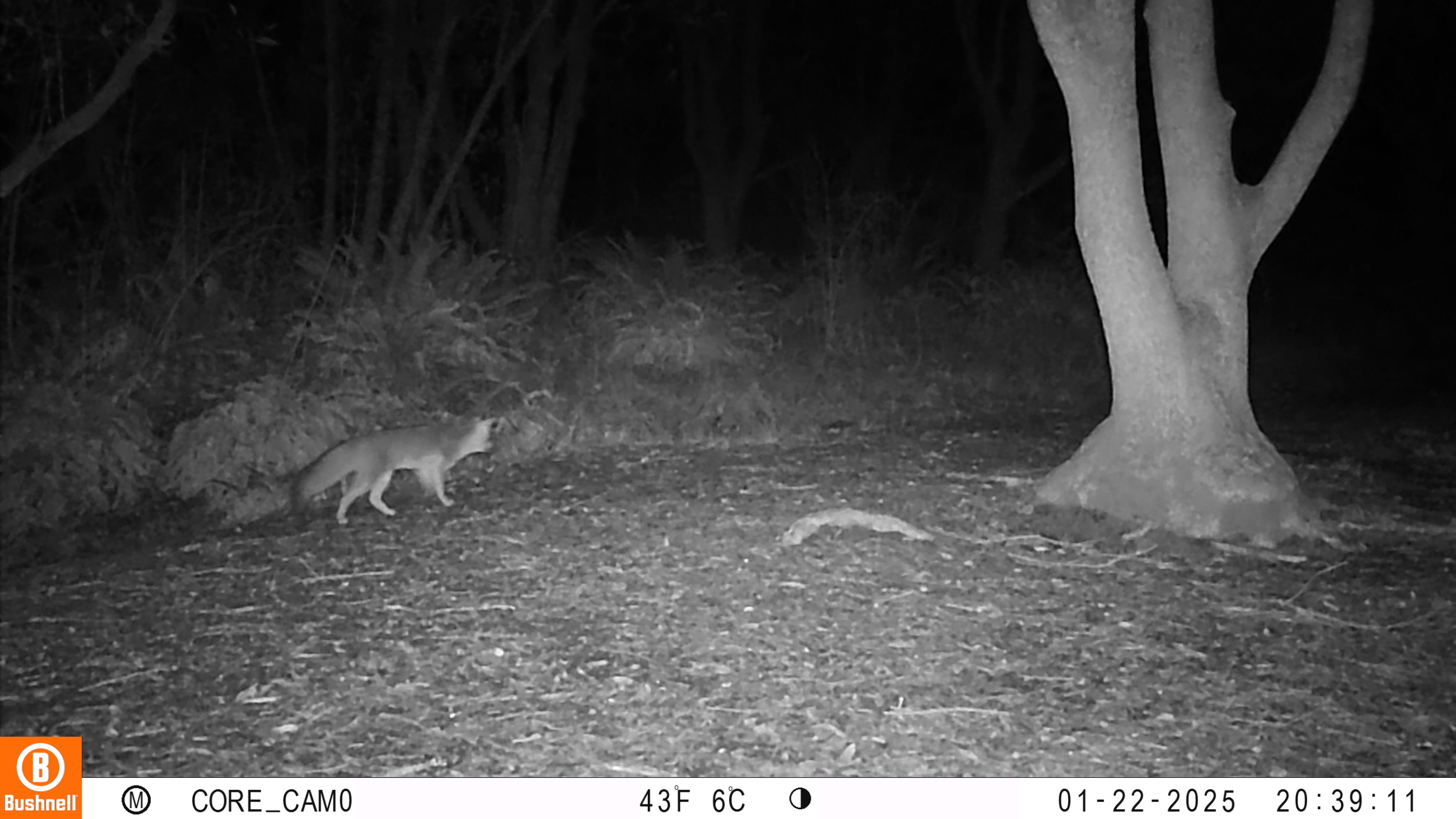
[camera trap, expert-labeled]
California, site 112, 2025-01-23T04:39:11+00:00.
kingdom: Animalia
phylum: Chordata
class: Mammalia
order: Carnivora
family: Canidae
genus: Urocyon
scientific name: Urocyon cinereoargenteus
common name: gray fox